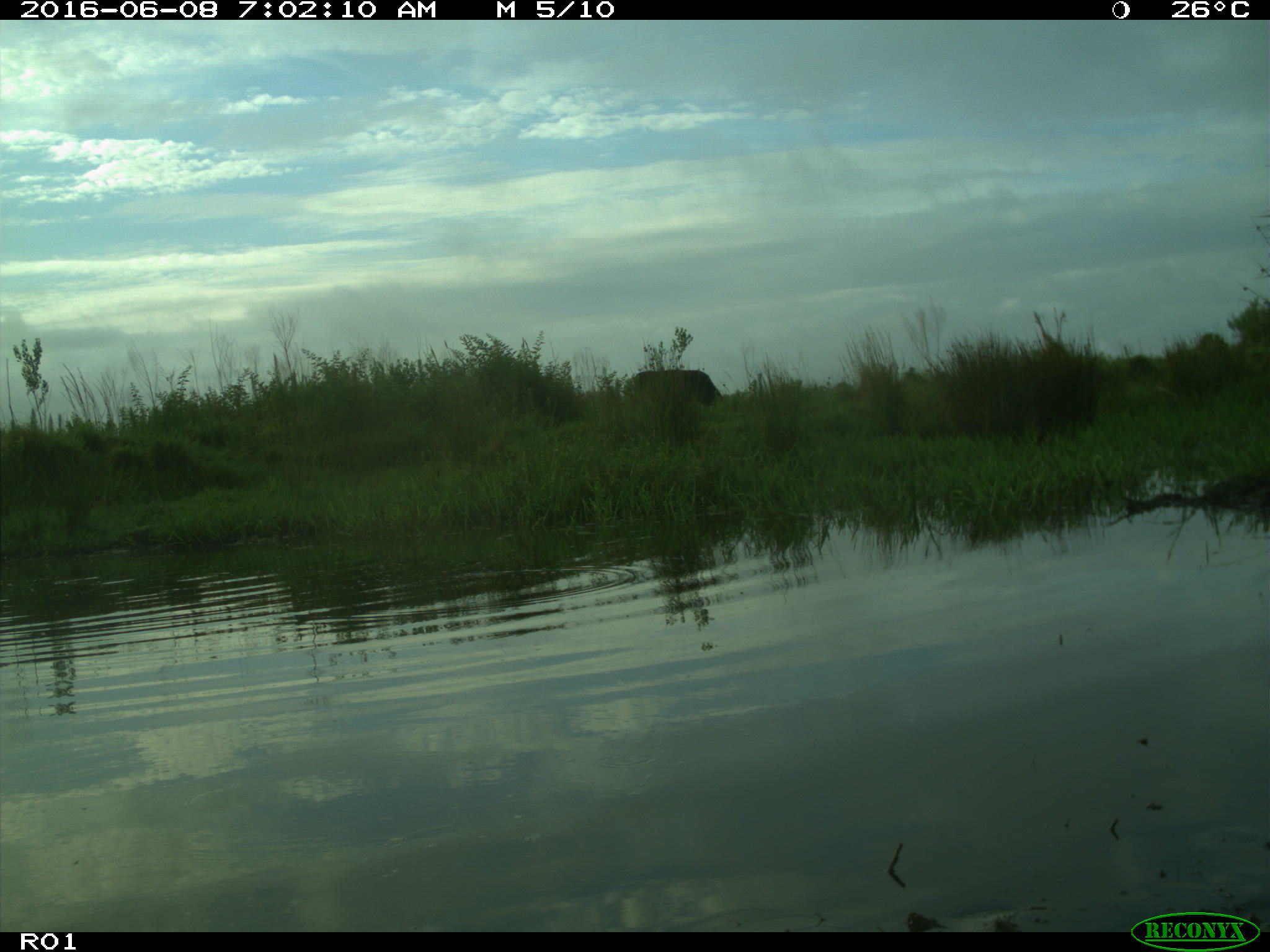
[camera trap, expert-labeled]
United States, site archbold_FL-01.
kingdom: Animalia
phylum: Chordata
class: Mammalia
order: Artiodactyla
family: Bovidae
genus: Bos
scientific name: Bos taurus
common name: domestic cow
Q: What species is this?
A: Bos taurus (domestic cow).